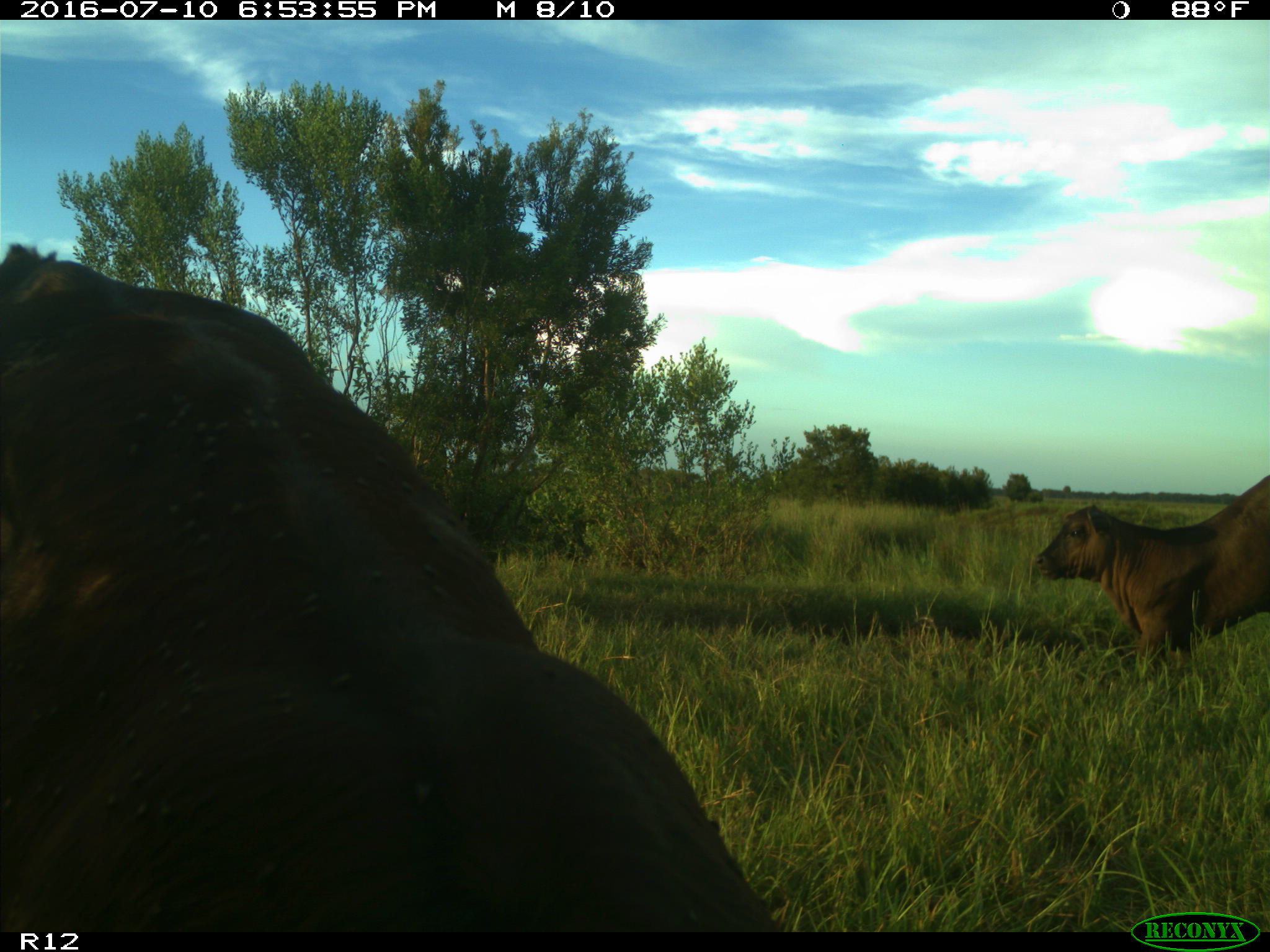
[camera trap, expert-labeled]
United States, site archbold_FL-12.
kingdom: Animalia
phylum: Chordata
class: Mammalia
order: Artiodactyla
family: Bovidae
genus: Bos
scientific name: Bos taurus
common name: domestic cow